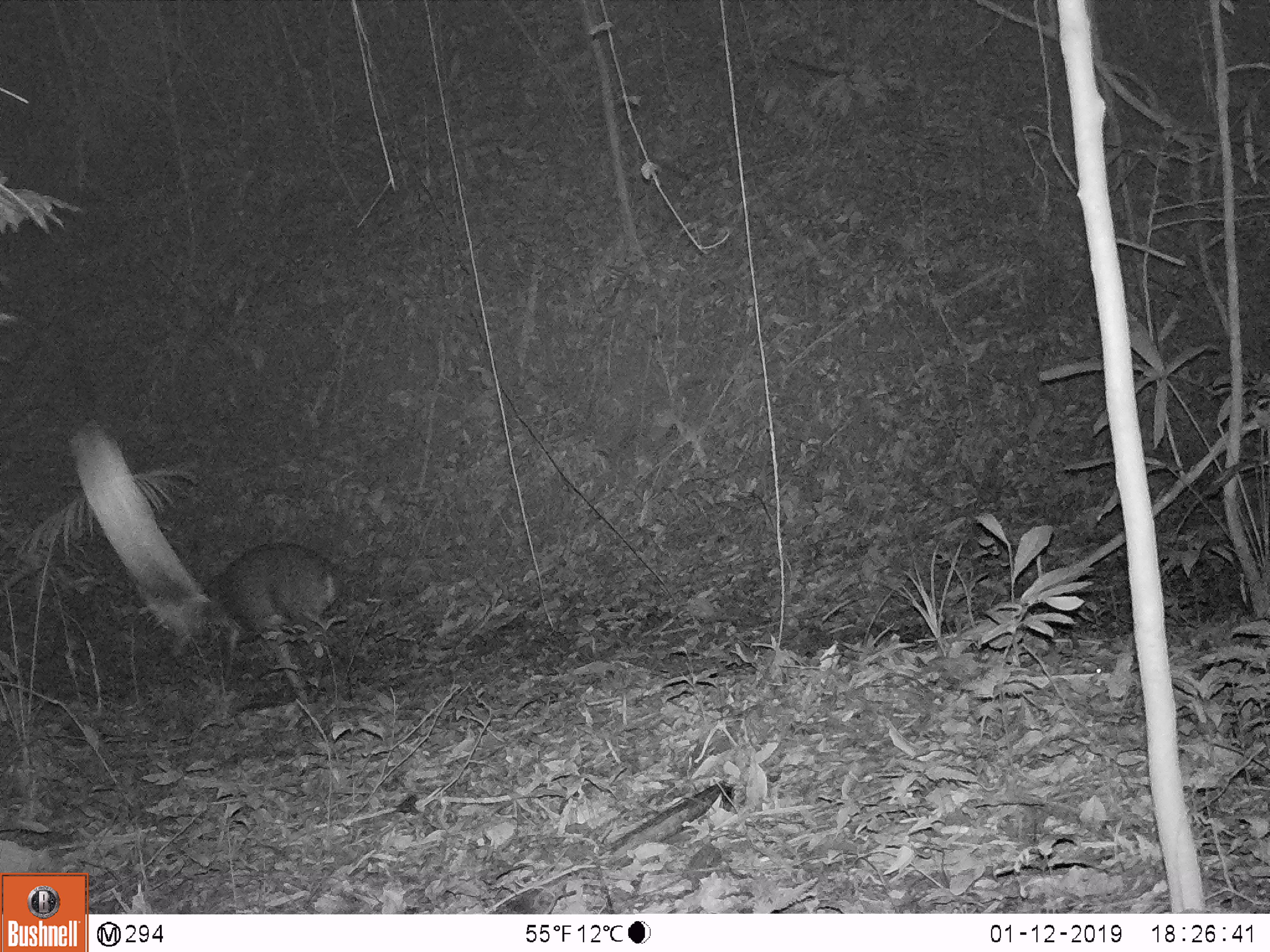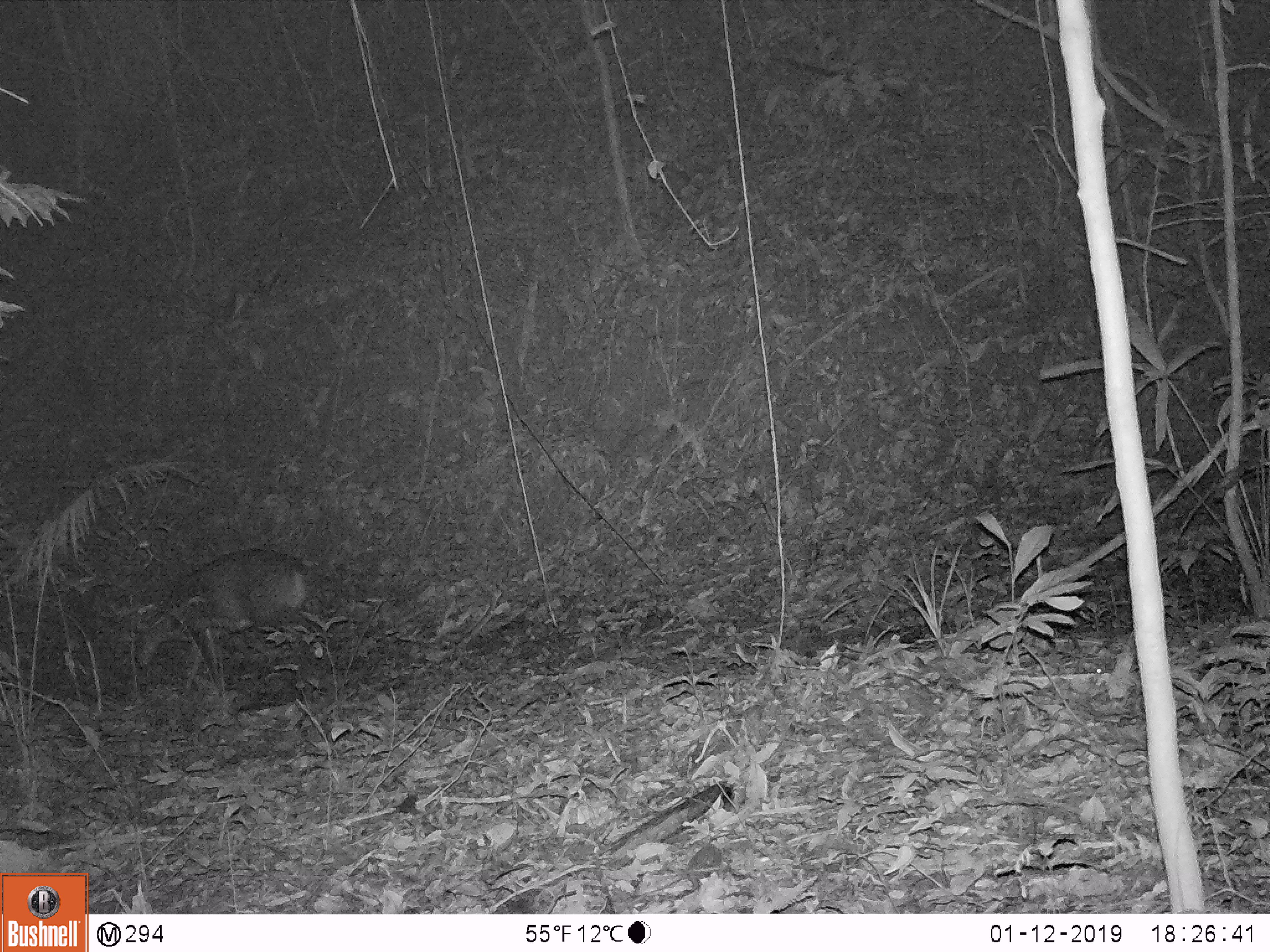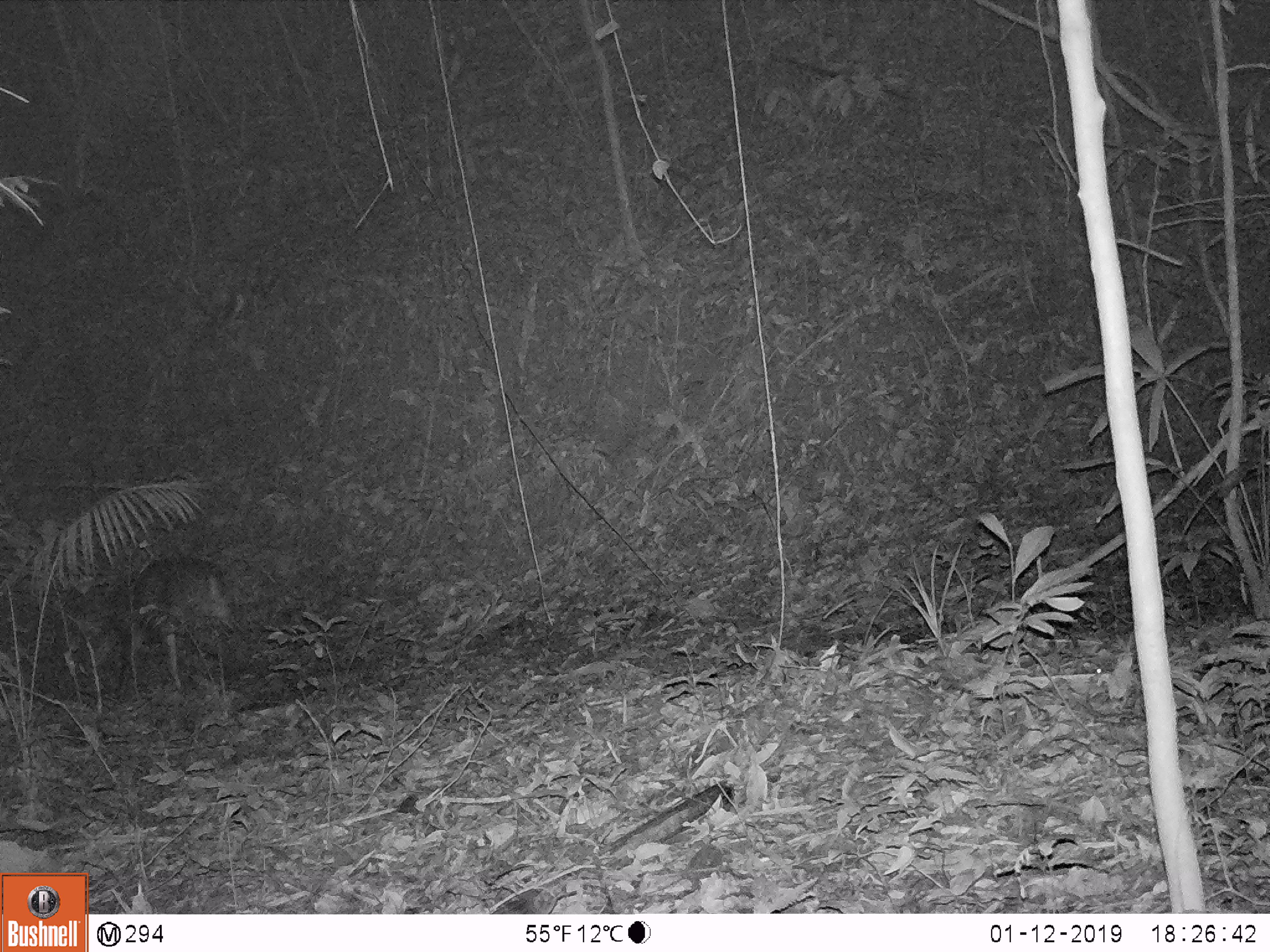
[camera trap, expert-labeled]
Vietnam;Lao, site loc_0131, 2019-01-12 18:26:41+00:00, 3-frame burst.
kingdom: Animalia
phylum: Chordata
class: Mammalia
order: Artiodactyla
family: Cervidae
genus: Muntiacus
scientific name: Muntiacus vuquangensis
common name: large-antlered muntjac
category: large antlered muntjac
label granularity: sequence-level